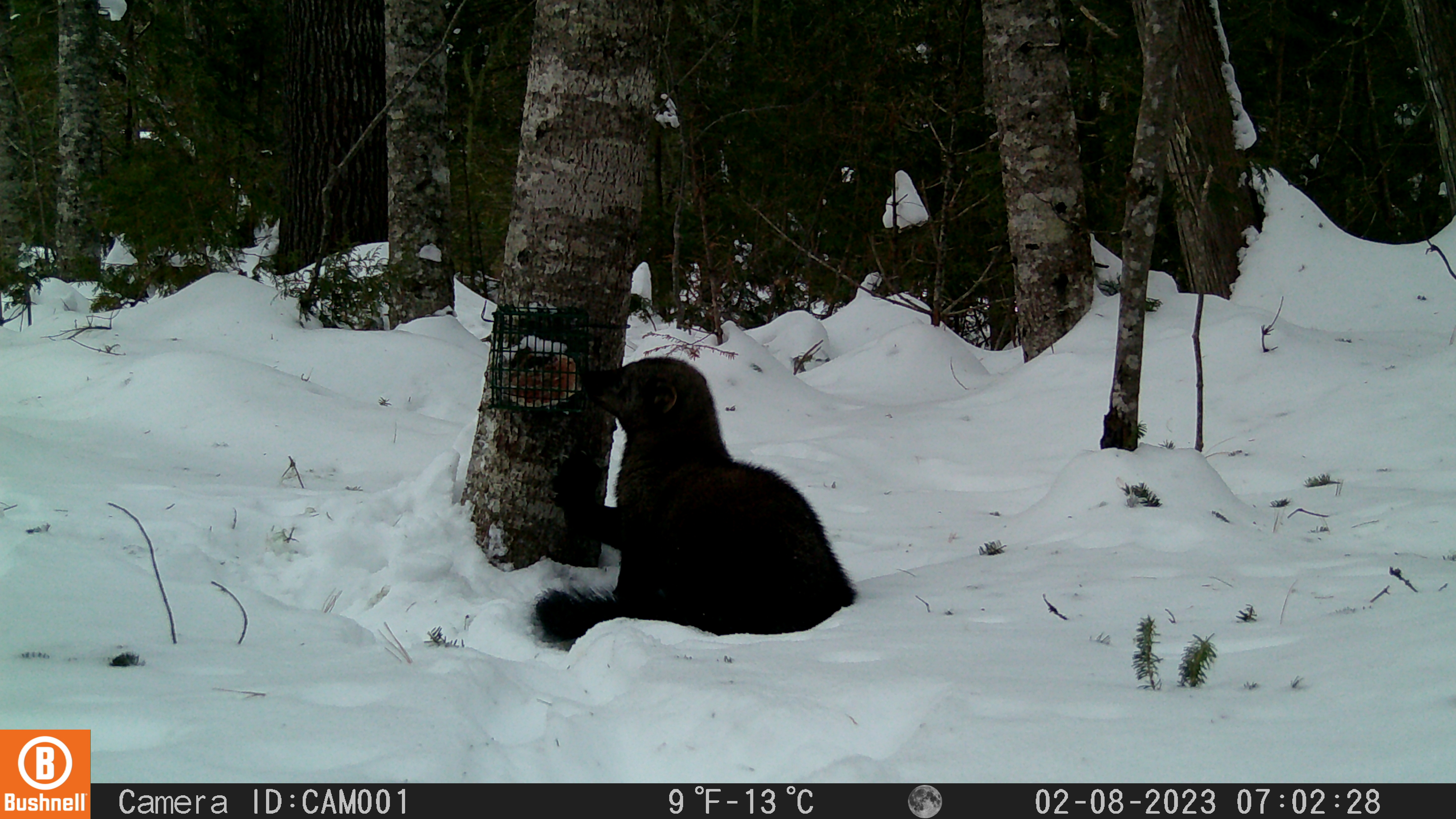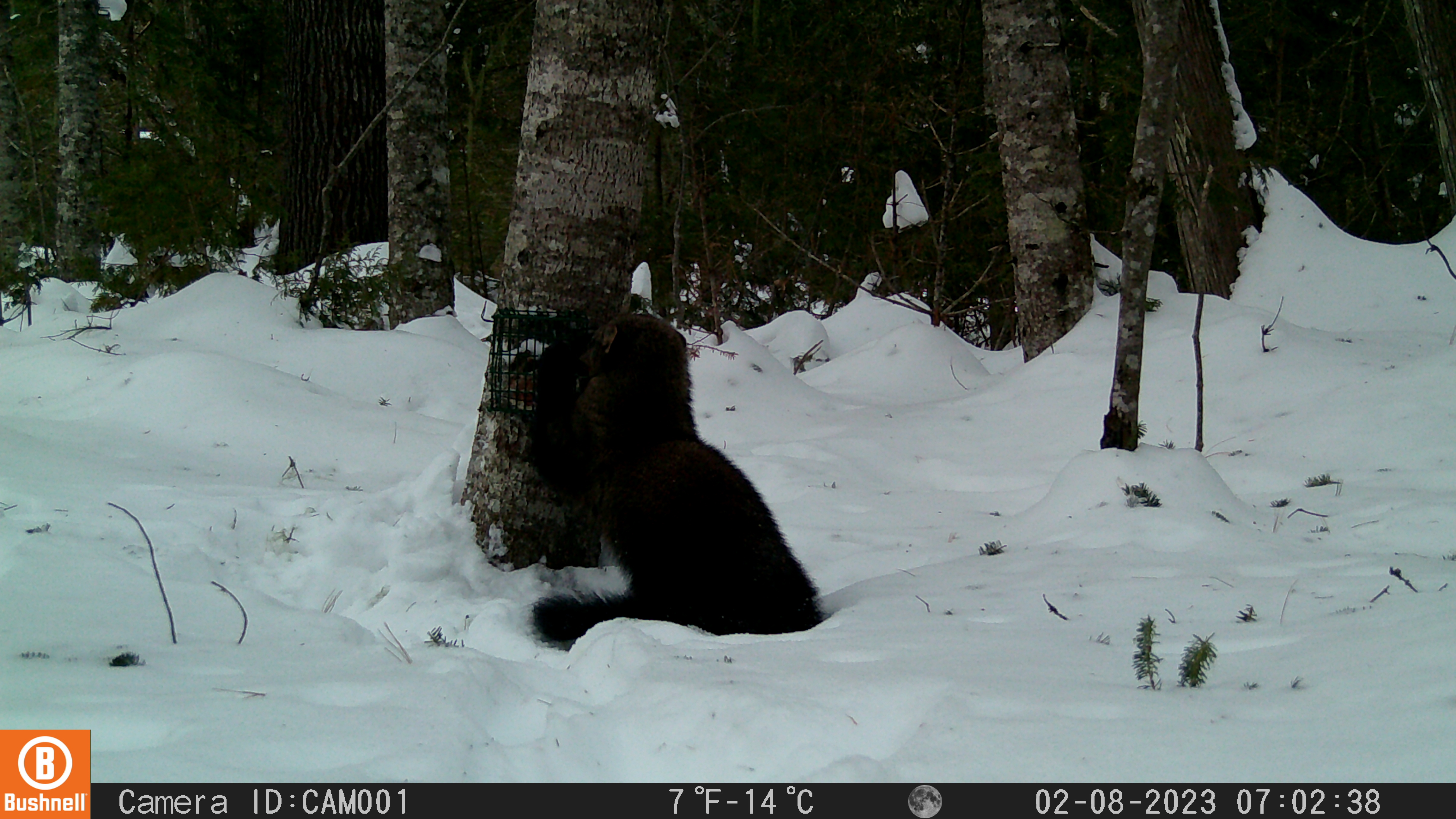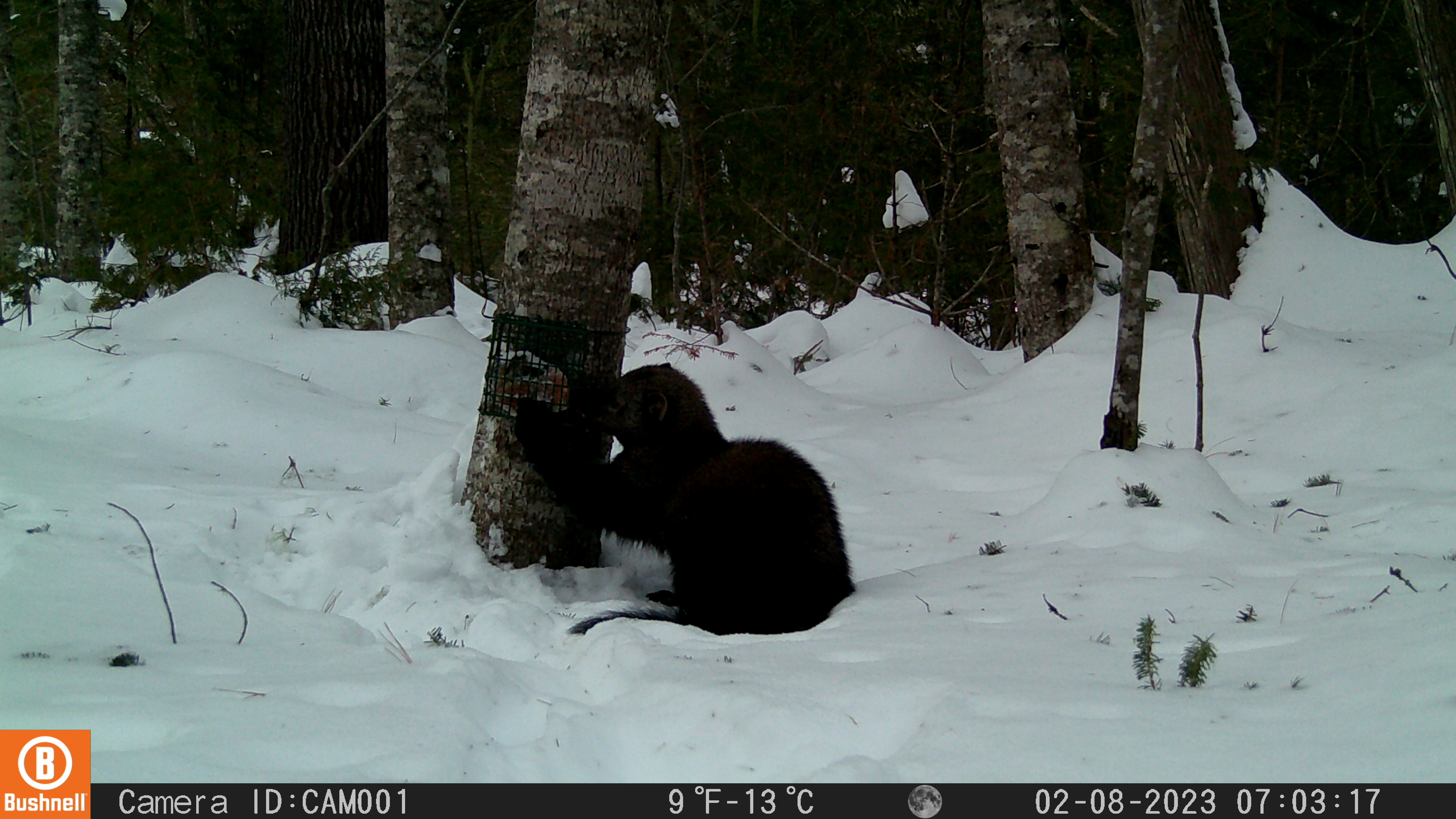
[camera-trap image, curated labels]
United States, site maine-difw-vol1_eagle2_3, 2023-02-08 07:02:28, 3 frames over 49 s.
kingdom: Animalia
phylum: Chordata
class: Mammalia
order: Carnivora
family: Mustelidae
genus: Pekania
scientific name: Pekania pennanti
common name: fisher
Fisher (Pekania pennanti).